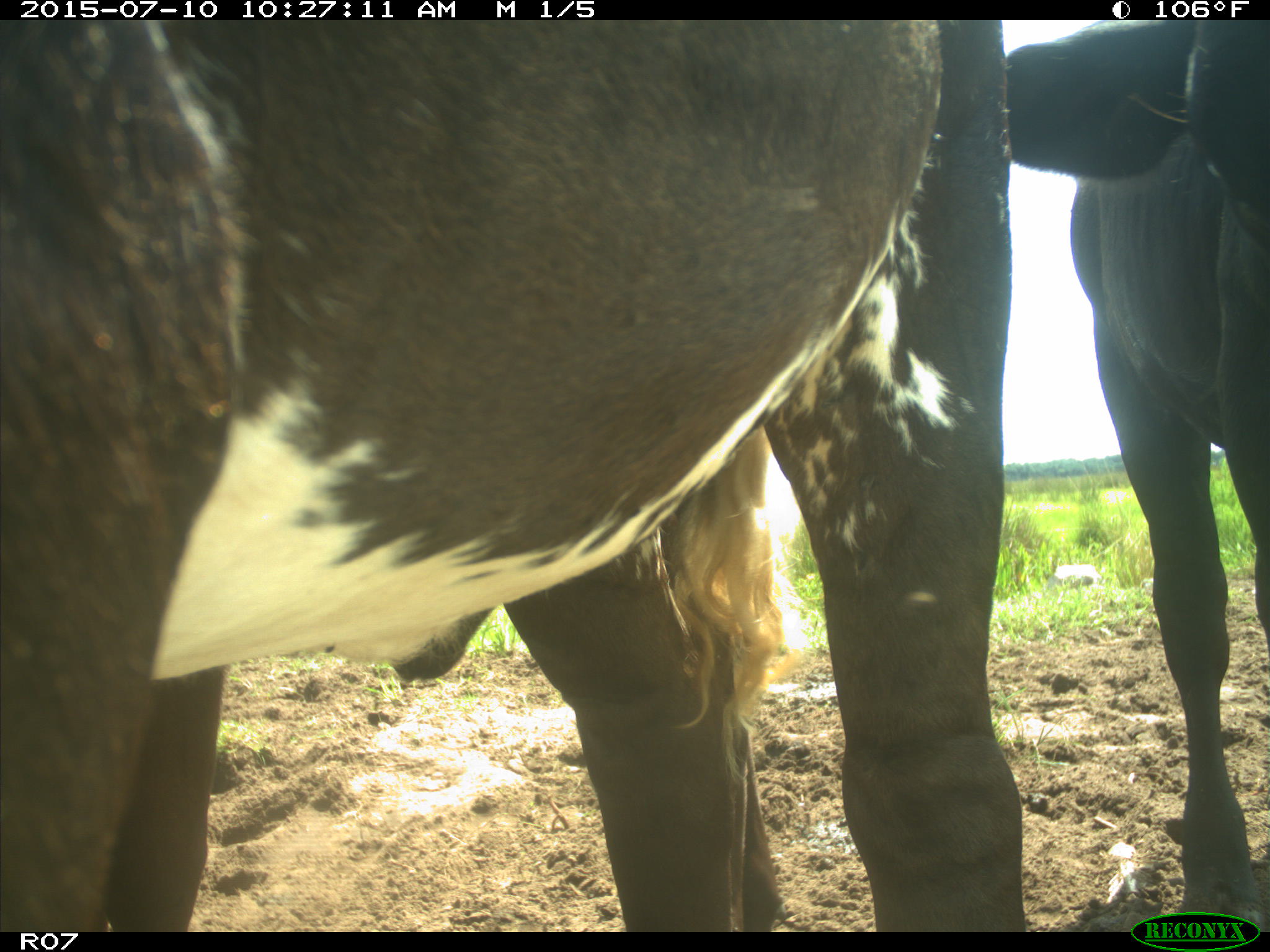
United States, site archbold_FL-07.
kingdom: Animalia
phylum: Chordata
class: Mammalia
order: Artiodactyla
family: Bovidae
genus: Bos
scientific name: Bos taurus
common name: domestic cow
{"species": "Bos taurus (domestic cow)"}